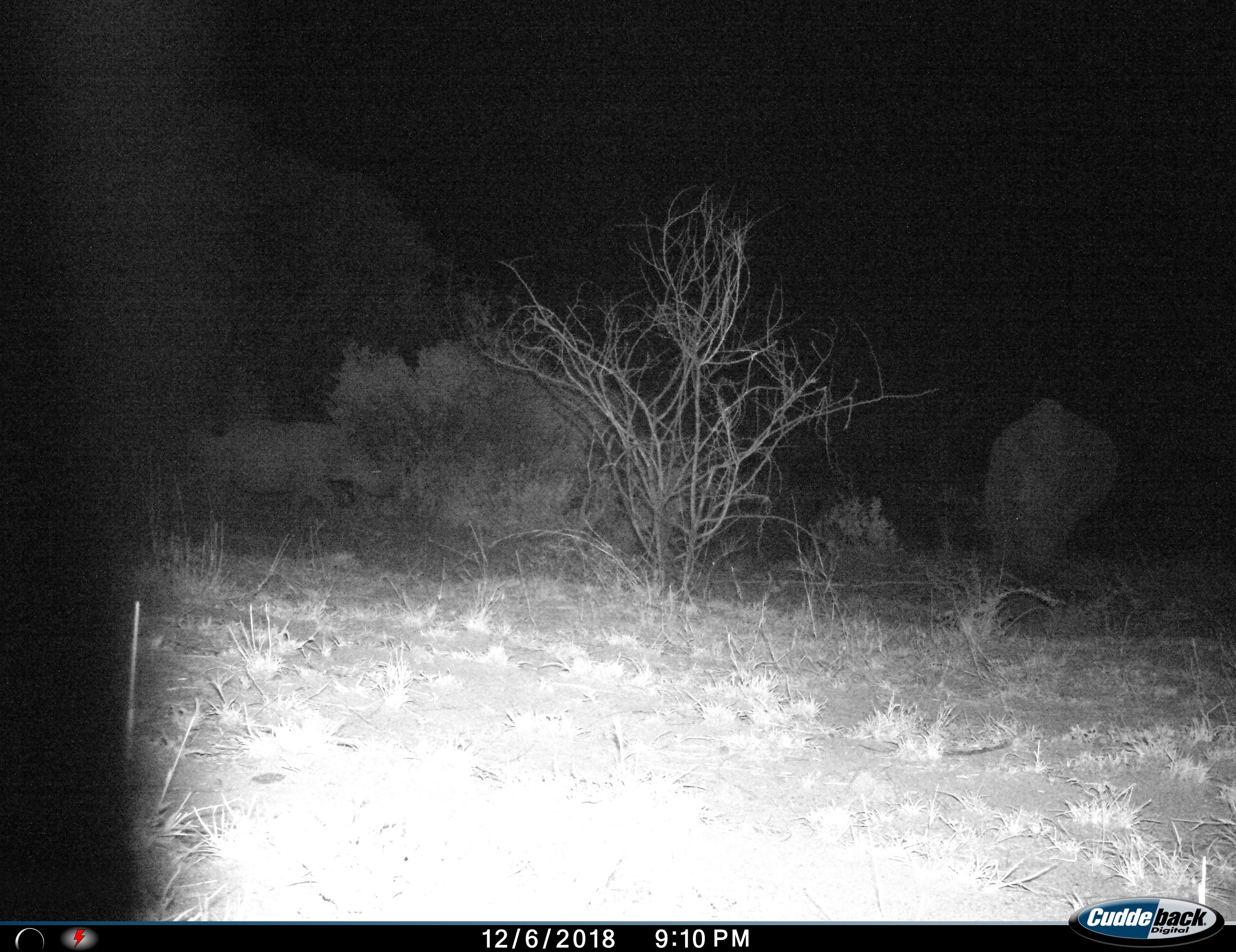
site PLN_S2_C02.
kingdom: Animalia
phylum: Chordata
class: Mammalia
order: Perissodactyla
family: Rhinocerotidae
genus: Ceratotherium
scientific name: Ceratotherium simum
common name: white rhinoceros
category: rhinoceroswhite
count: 2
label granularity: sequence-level